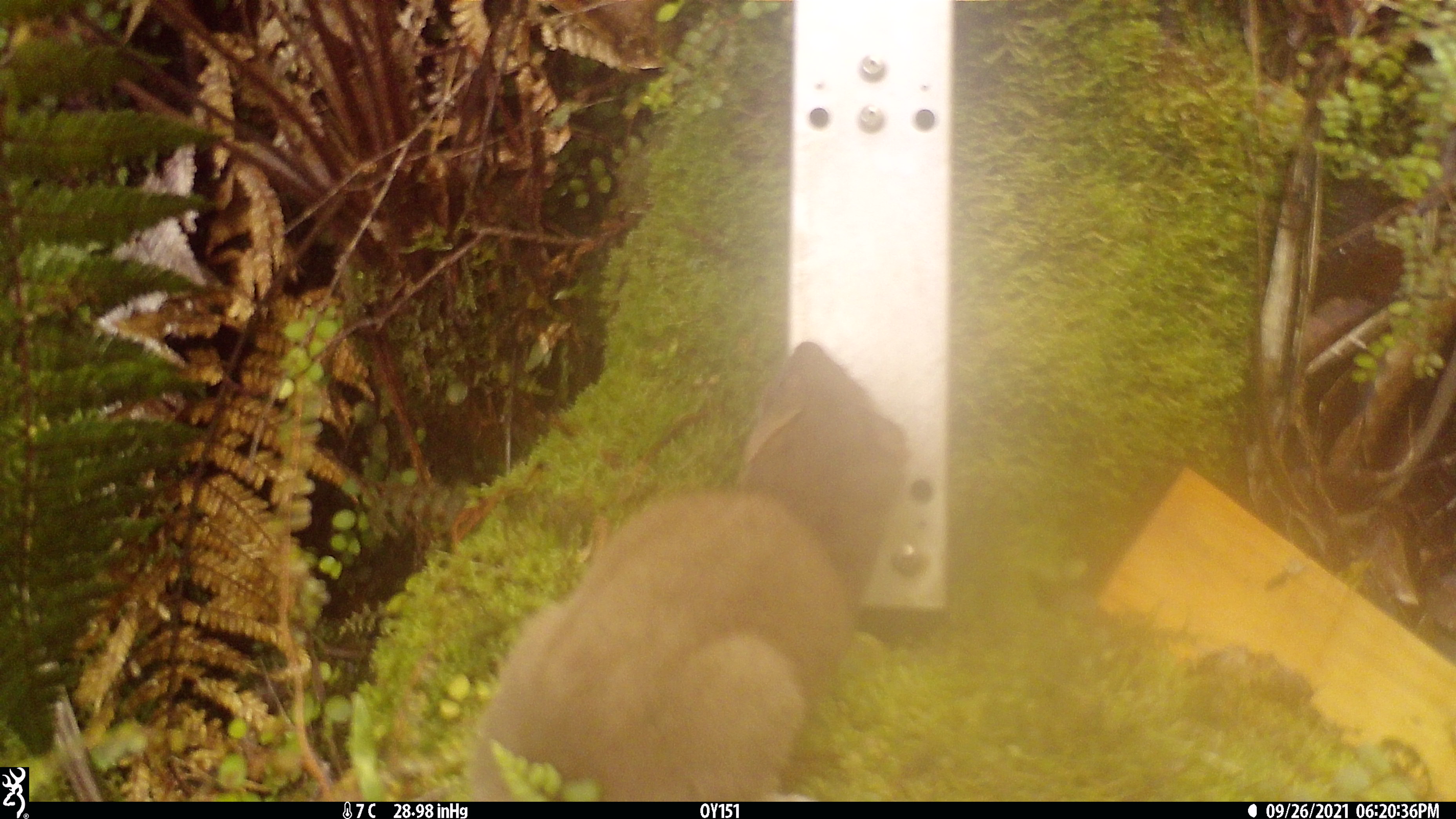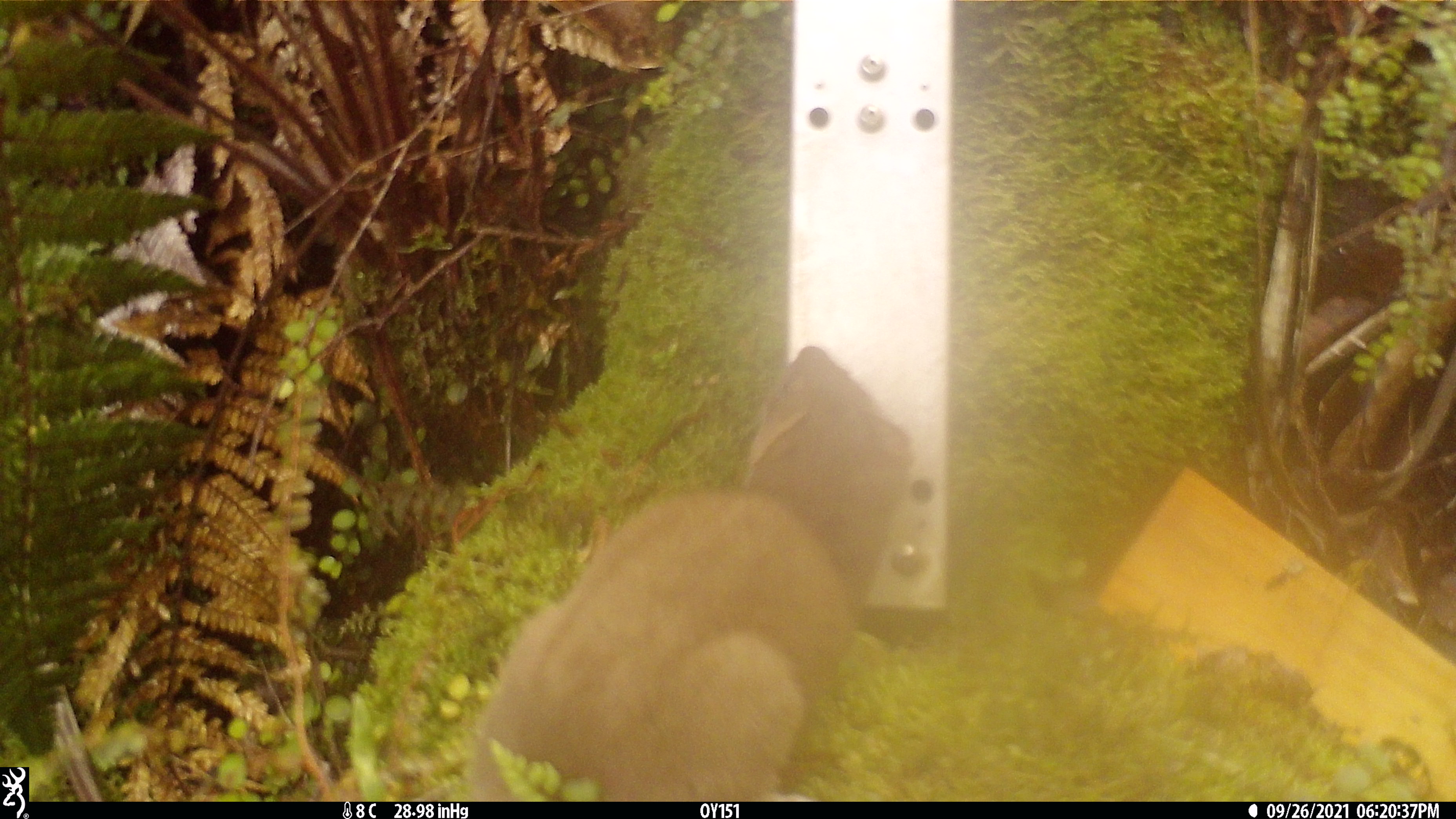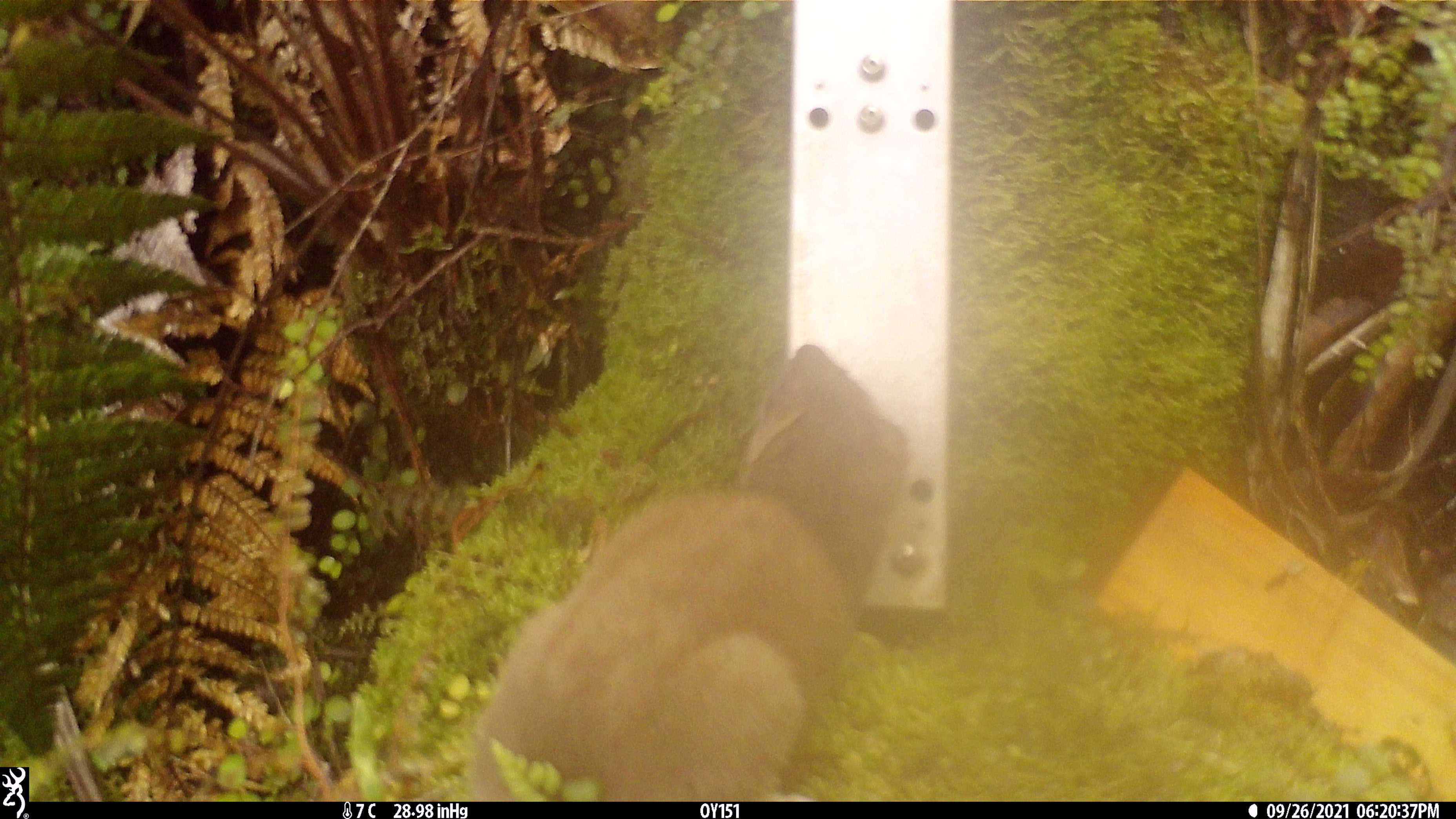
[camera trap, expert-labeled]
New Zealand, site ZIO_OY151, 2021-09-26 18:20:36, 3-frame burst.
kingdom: Animalia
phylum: Chordata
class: Mammalia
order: Carnivora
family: Mustelidae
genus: Mustela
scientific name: Mustela erminea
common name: stoat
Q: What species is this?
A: Stoat (Mustela erminea).